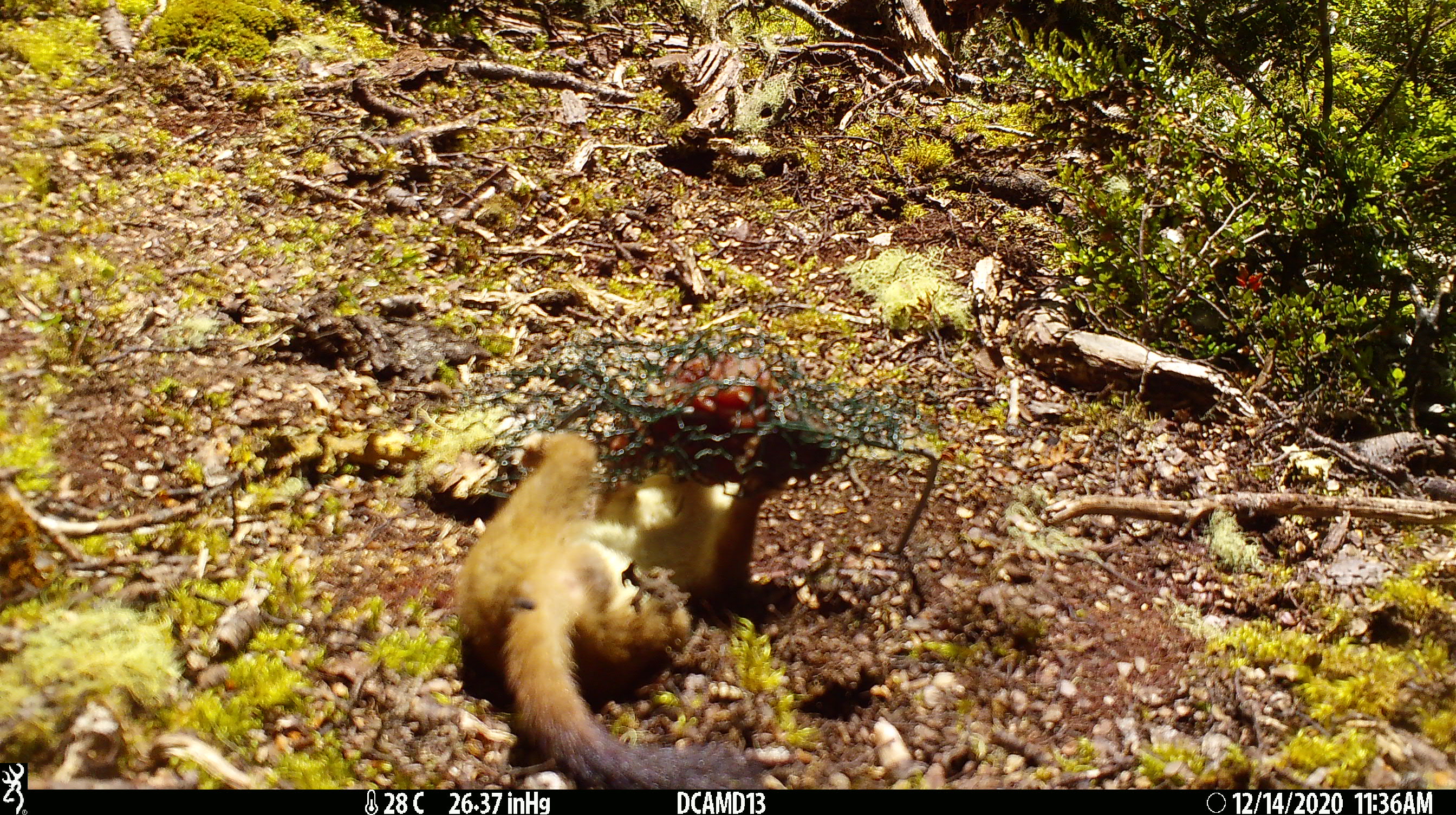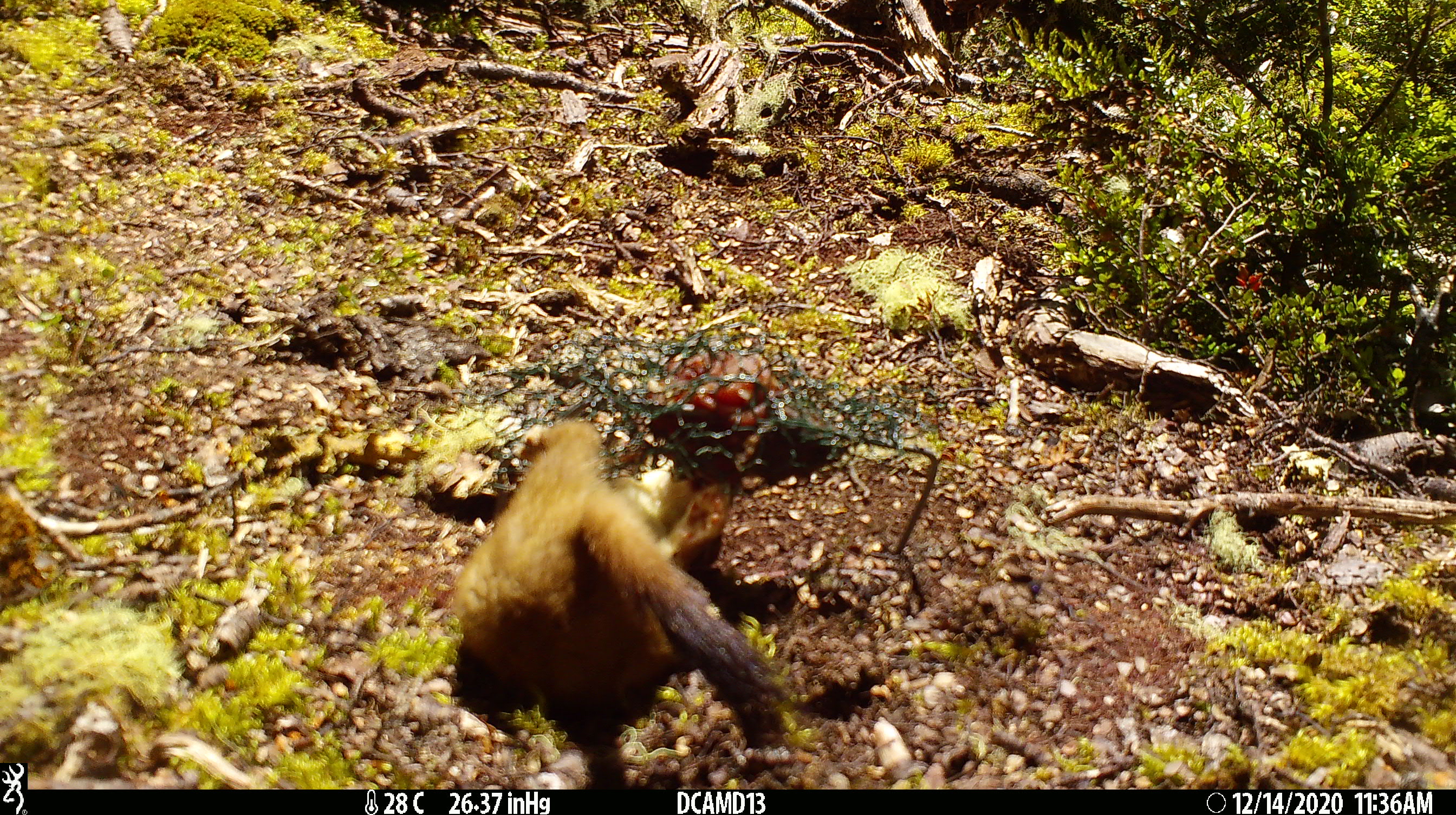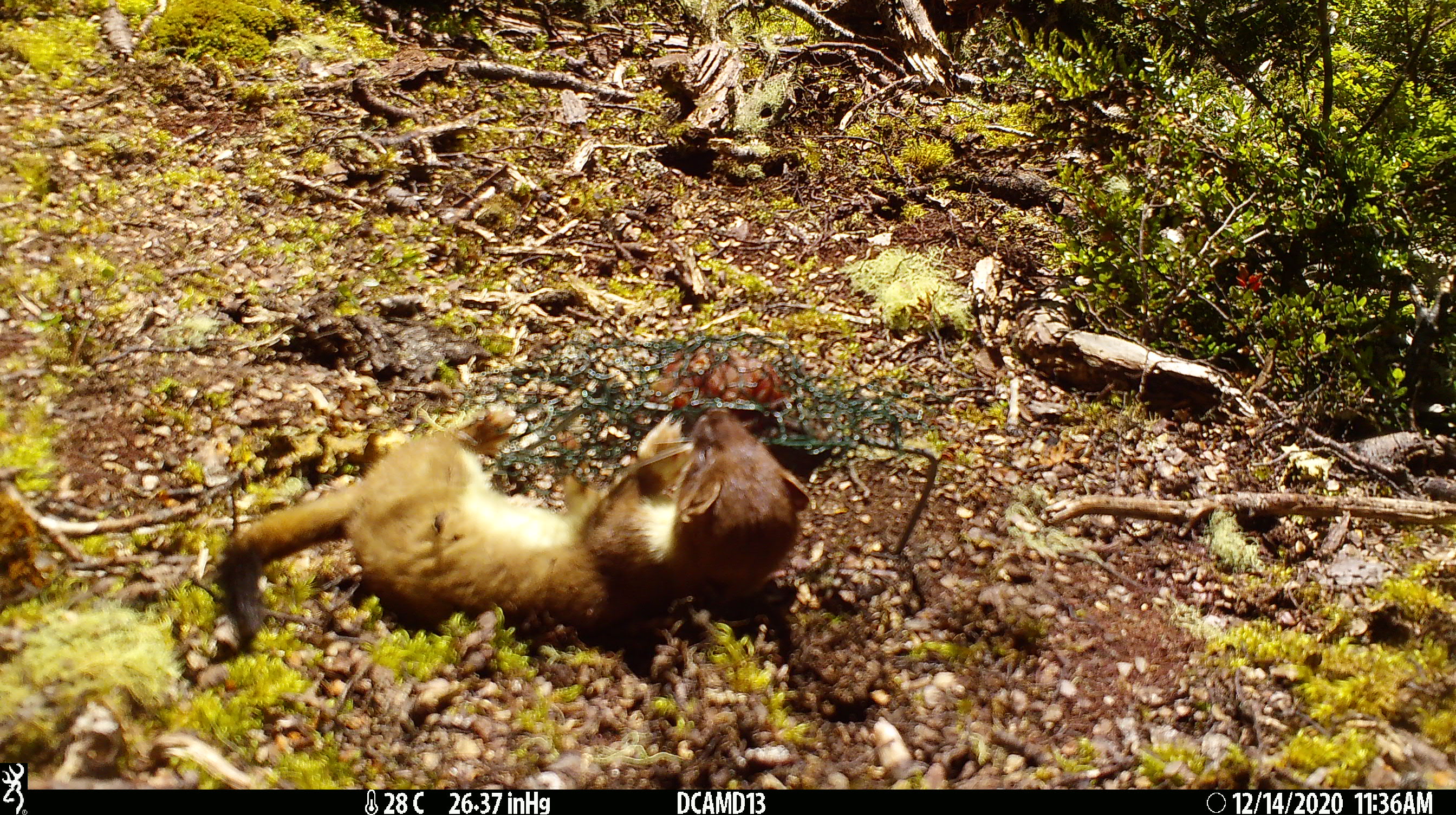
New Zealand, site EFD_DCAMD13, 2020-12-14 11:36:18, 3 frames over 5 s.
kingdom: Animalia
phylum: Chordata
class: Mammalia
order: Carnivora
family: Mustelidae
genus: Mustela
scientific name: Mustela erminea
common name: stoat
Stoat (Mustela erminea).